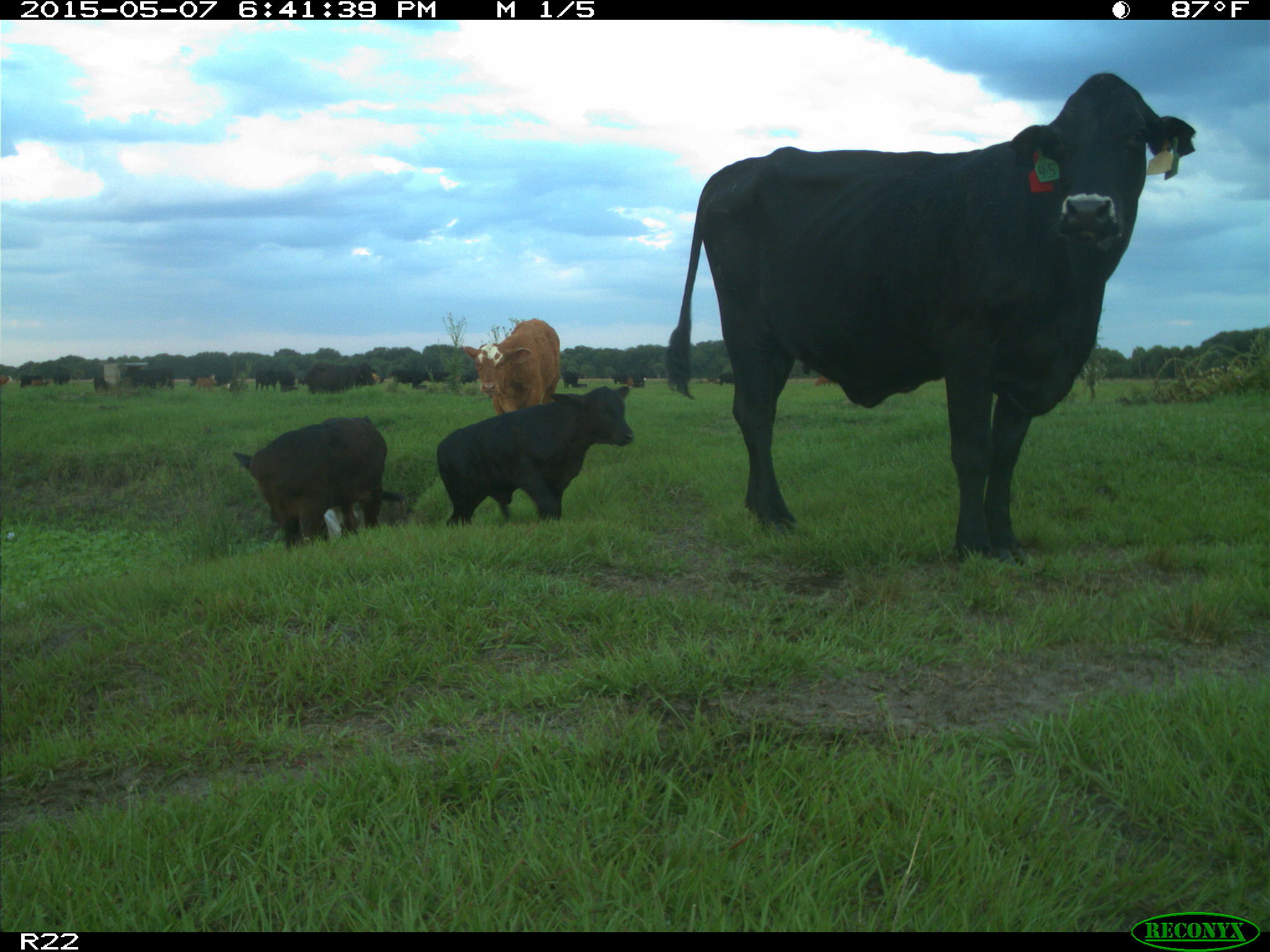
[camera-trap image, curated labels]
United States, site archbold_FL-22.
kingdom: Animalia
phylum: Chordata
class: Mammalia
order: Artiodactyla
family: Bovidae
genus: Bos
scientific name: Bos taurus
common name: domestic cow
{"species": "Bos taurus (domestic cow)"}